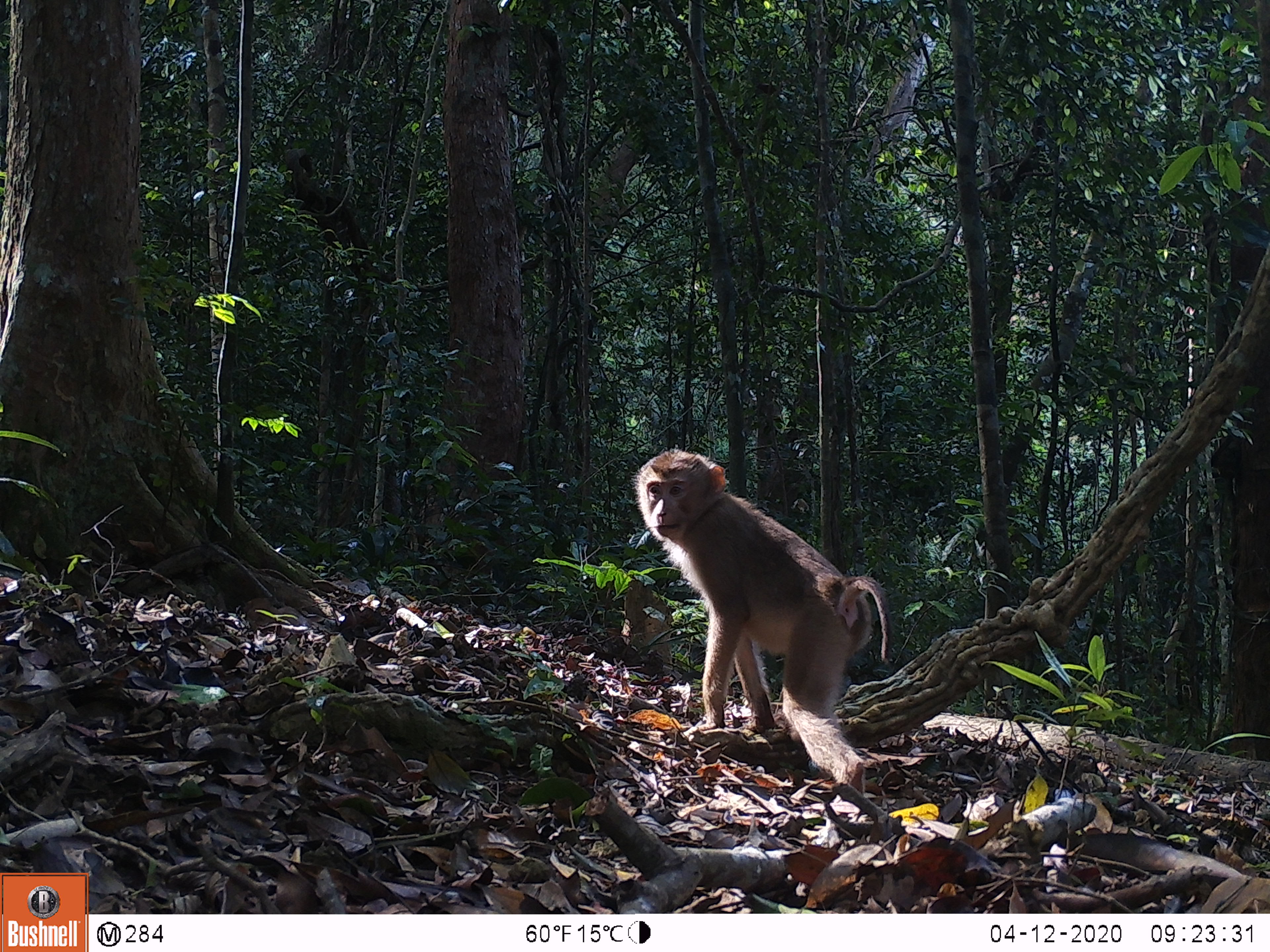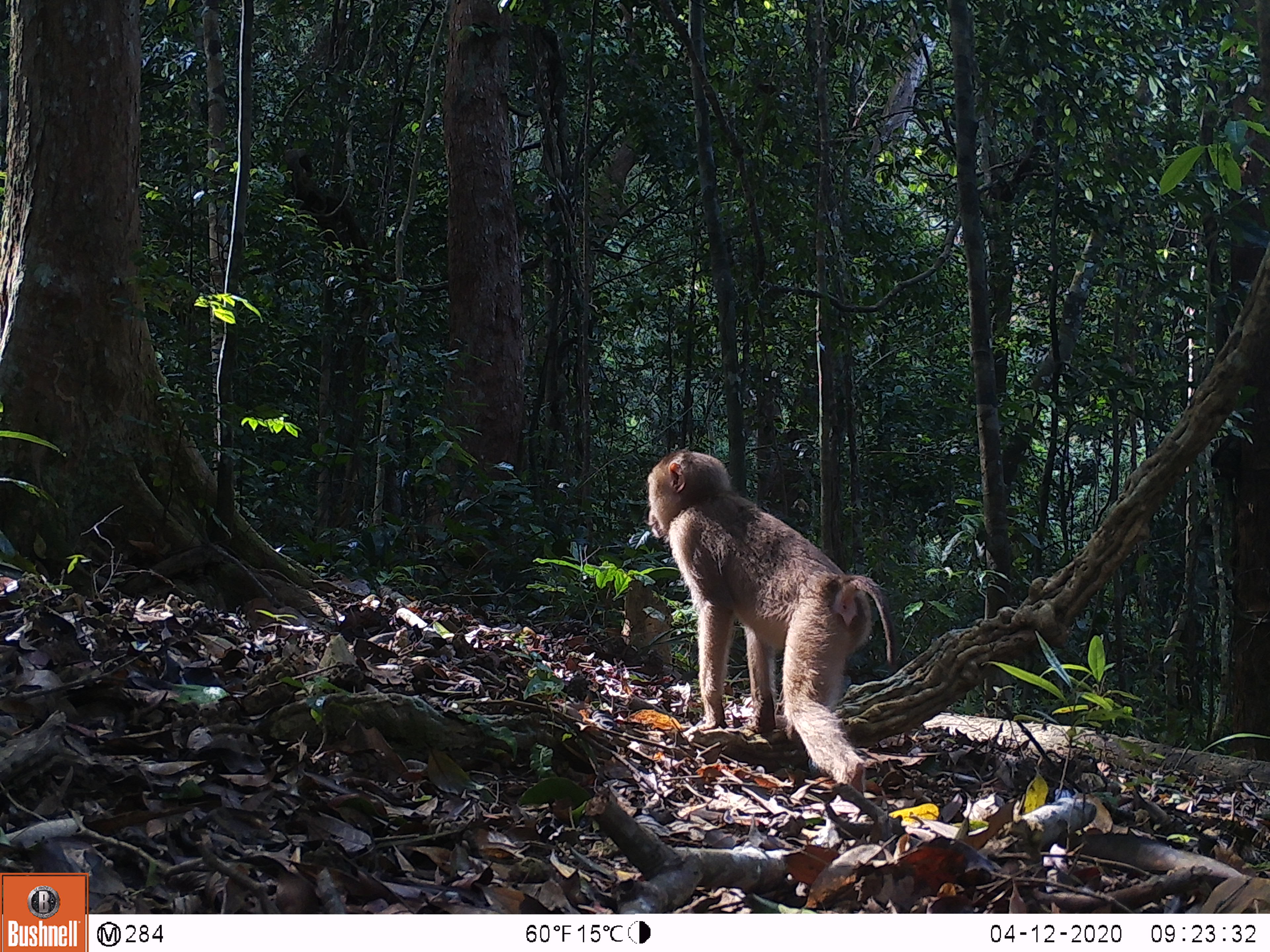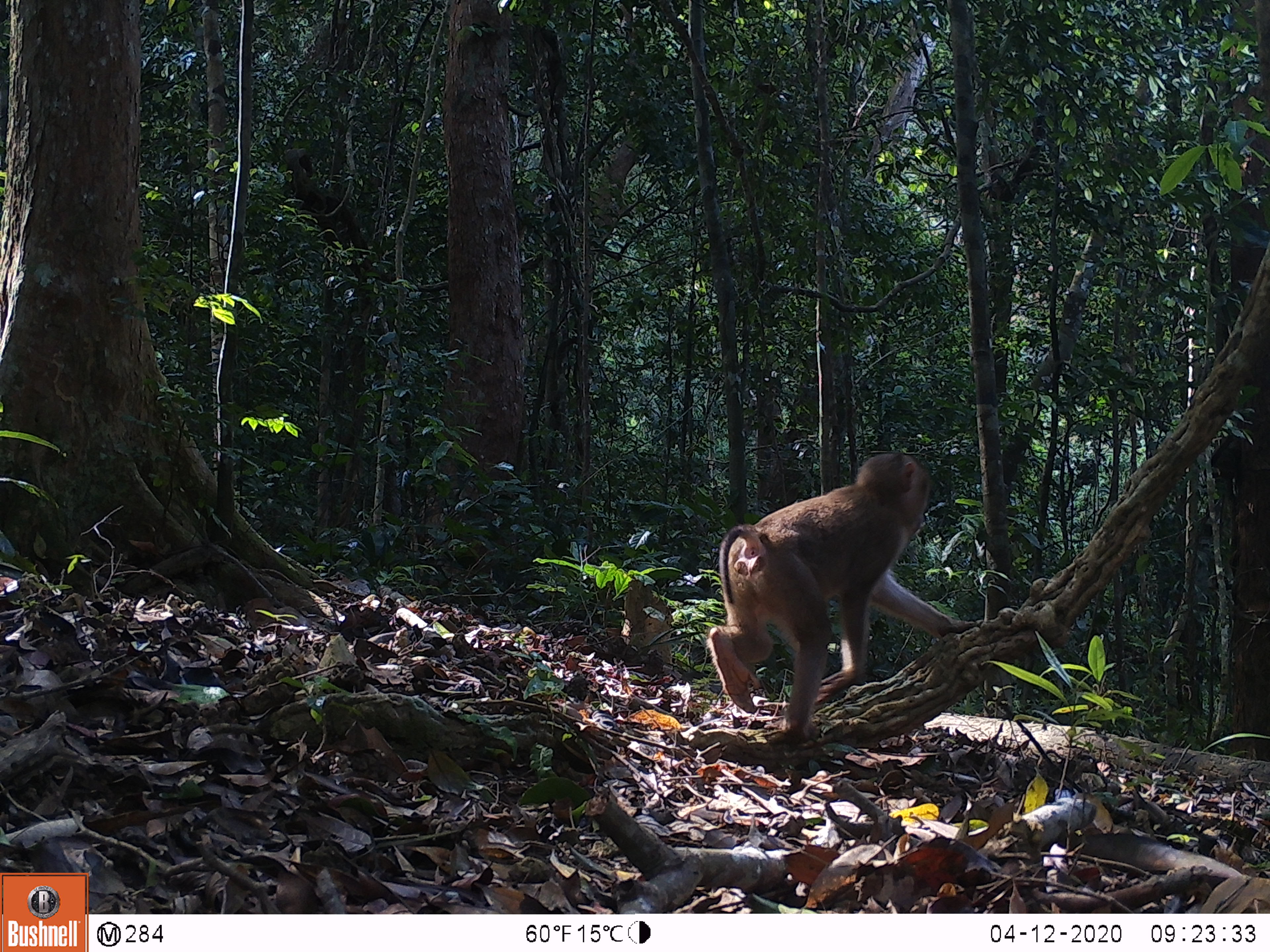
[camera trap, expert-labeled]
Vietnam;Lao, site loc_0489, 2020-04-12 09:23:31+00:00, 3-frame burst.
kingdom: Animalia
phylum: Chordata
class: Mammalia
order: Primates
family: Cercopithecidae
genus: Macaca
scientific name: Macaca nemestrina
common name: pig-tailed macaque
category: pig tailed macaque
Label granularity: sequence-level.